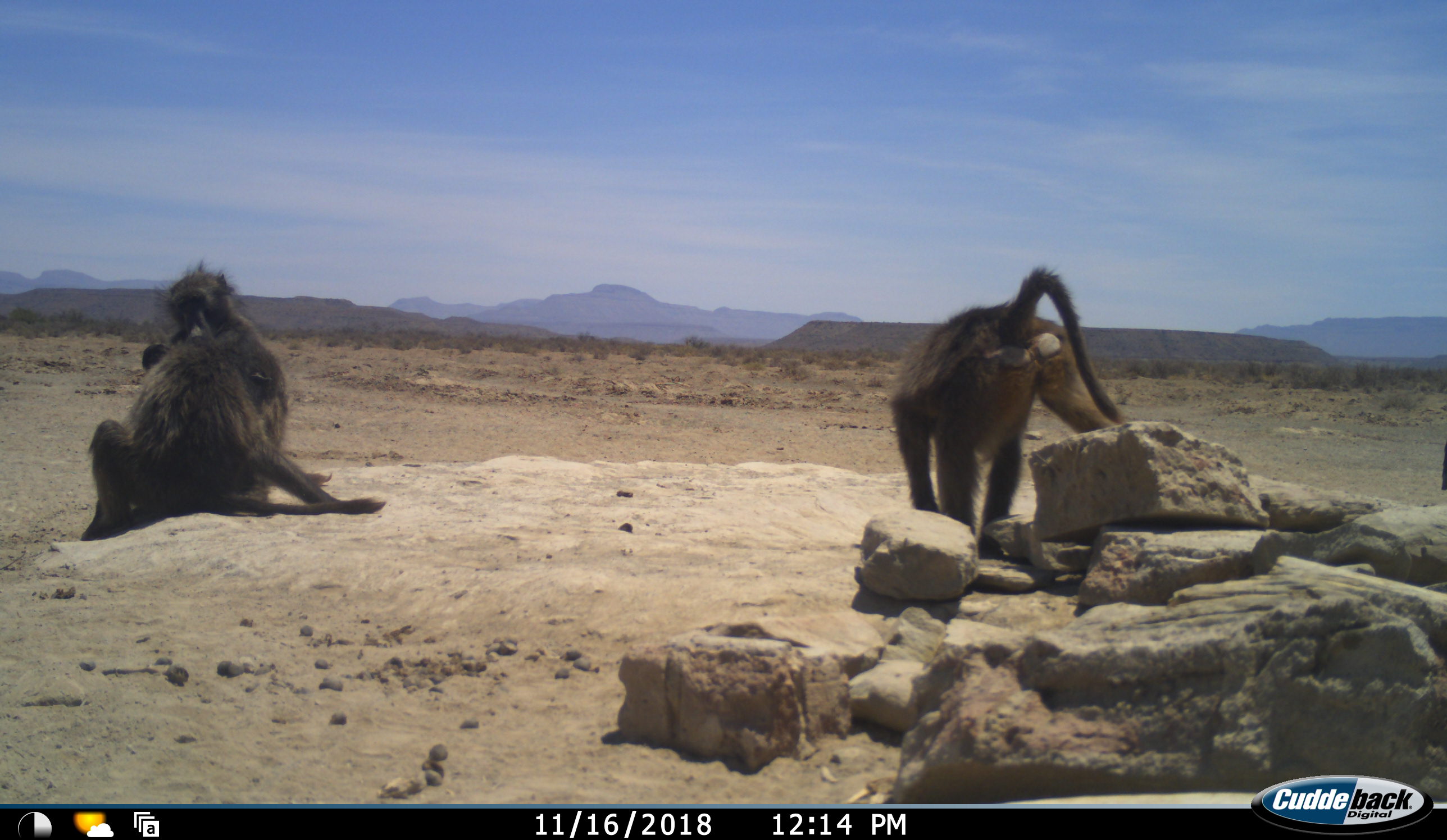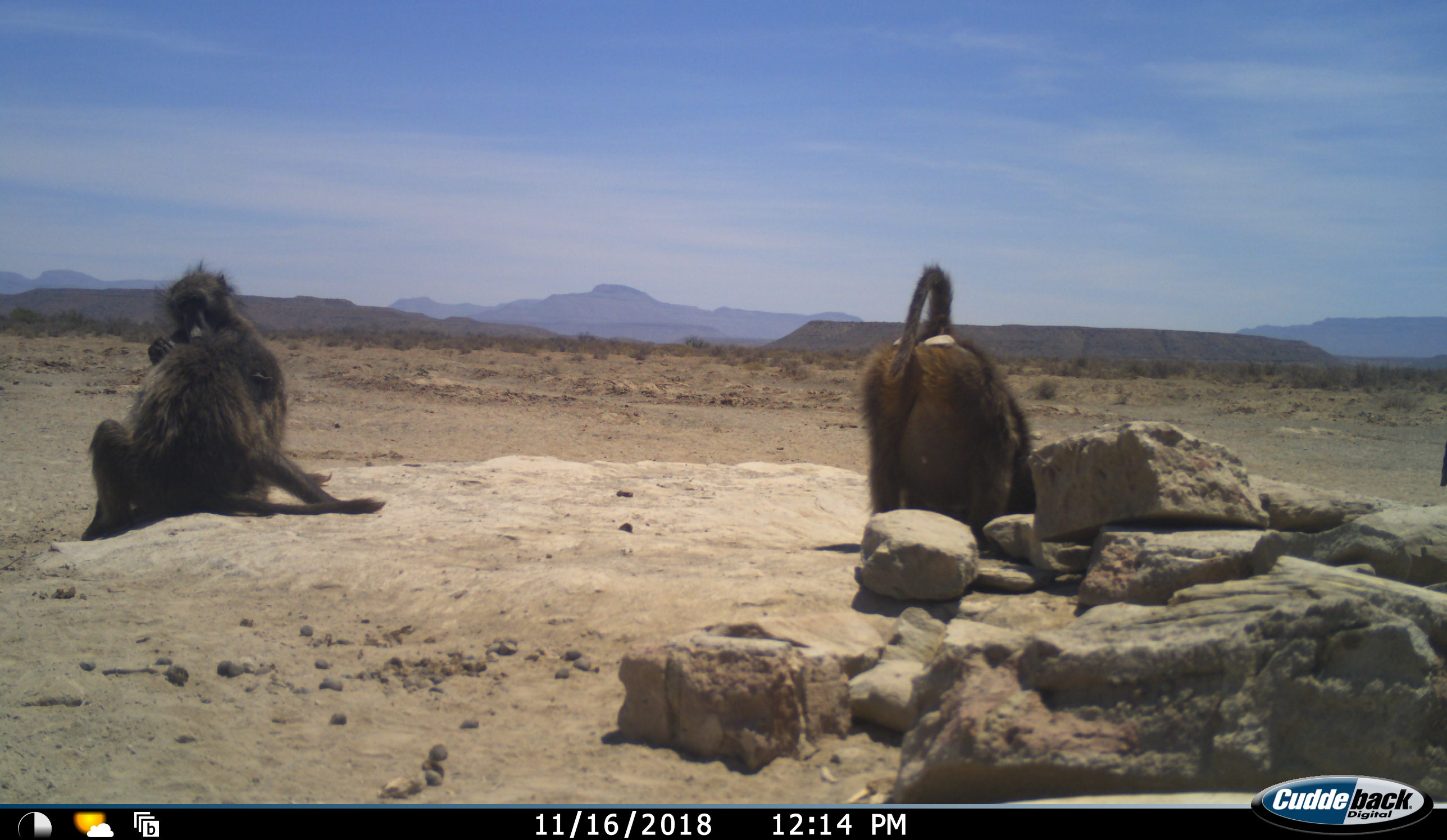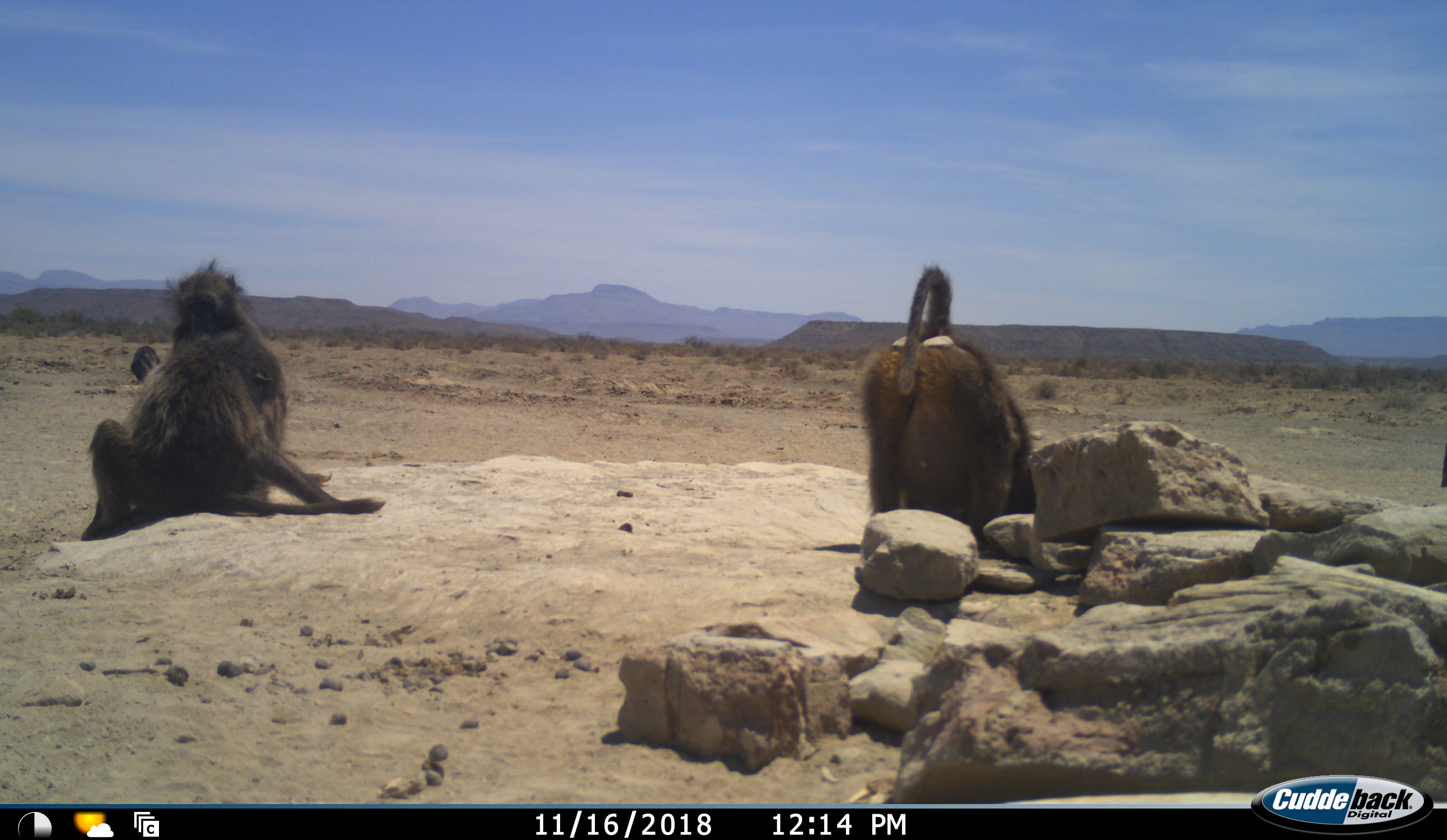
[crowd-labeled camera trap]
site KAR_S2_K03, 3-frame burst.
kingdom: Animalia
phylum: Chordata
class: Mammalia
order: Primates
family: Cercopithecidae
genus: Papio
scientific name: Papio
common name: baboon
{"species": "baboon (Papio)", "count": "3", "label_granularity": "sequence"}